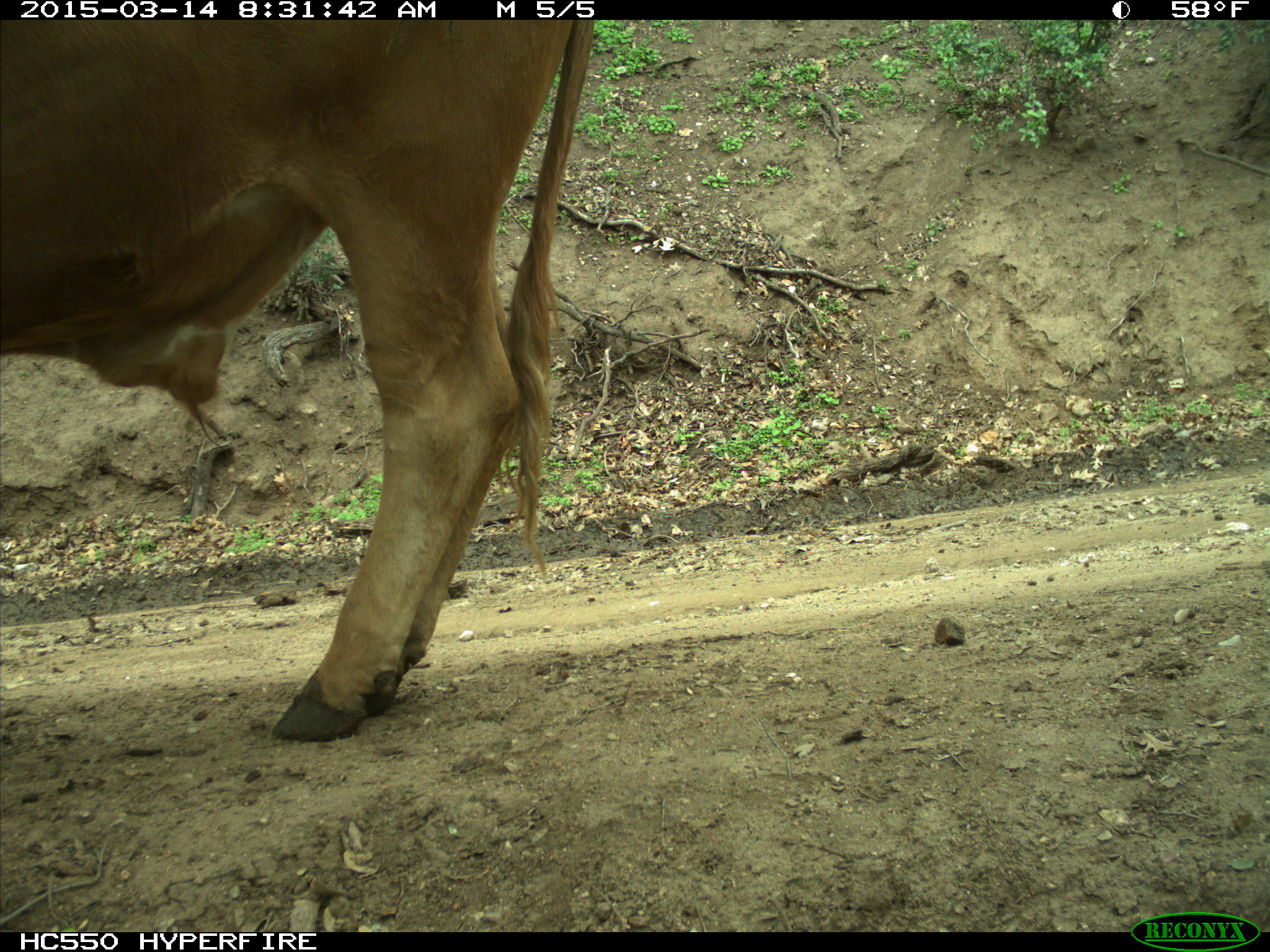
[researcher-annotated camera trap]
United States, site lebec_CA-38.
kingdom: Animalia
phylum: Chordata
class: Mammalia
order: Artiodactyla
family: Bovidae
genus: Bos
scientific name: Bos taurus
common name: domestic cow